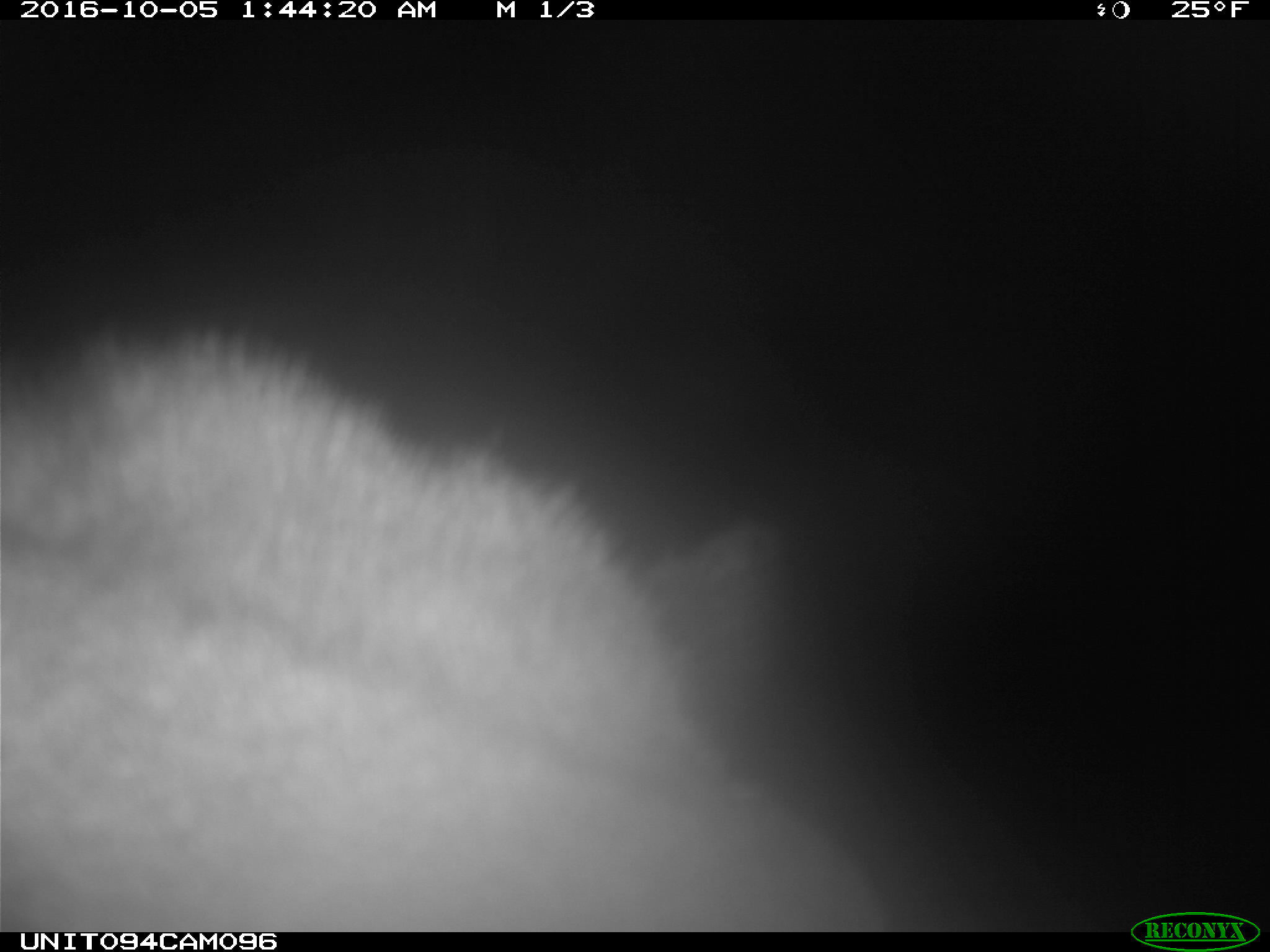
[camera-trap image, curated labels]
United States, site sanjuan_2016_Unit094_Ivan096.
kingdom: Animalia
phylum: Chordata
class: Mammalia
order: Artiodactyla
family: Cervidae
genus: Cervus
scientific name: Cervus elaphus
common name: red deer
Cervus elaphus (red deer).